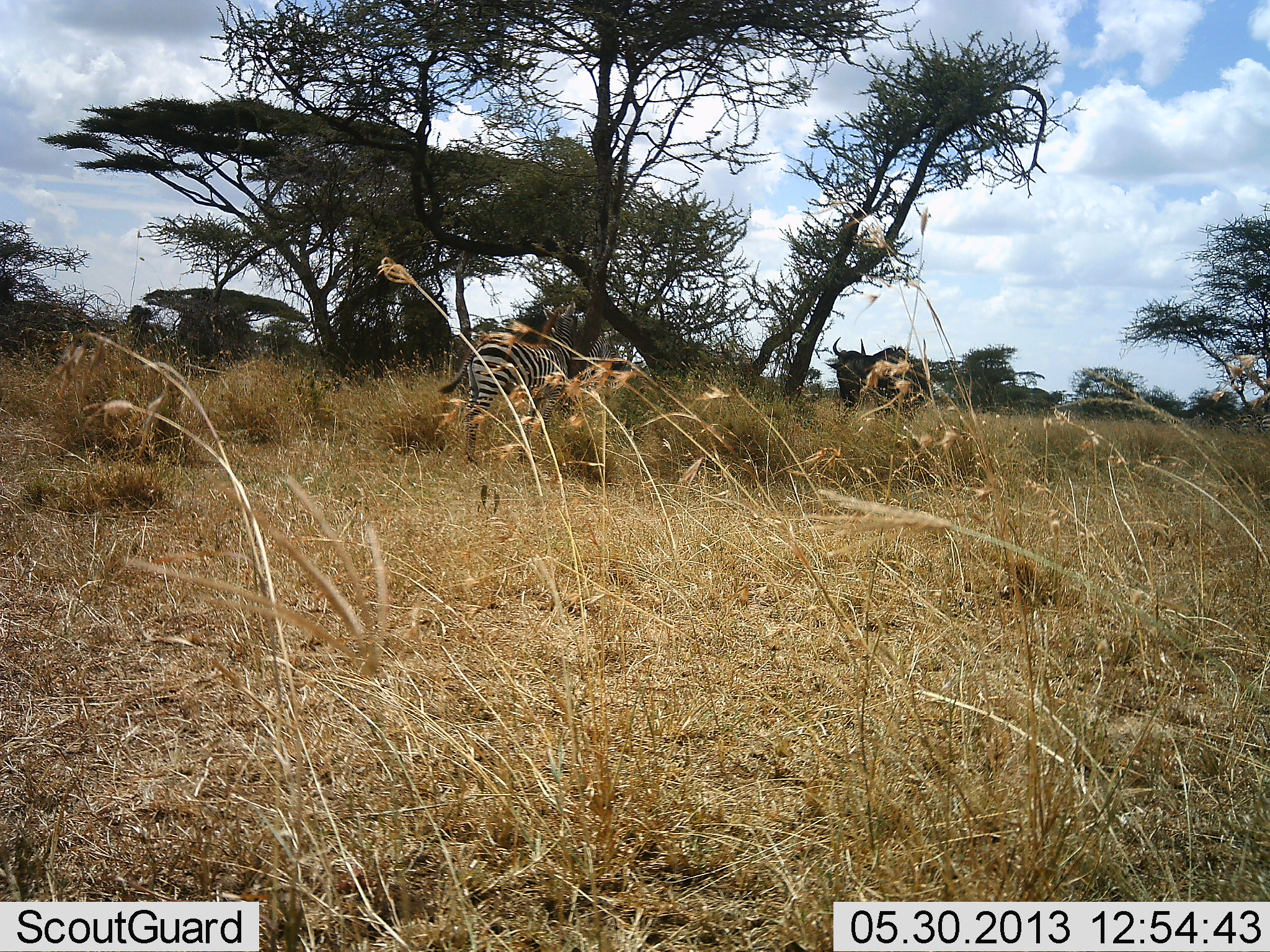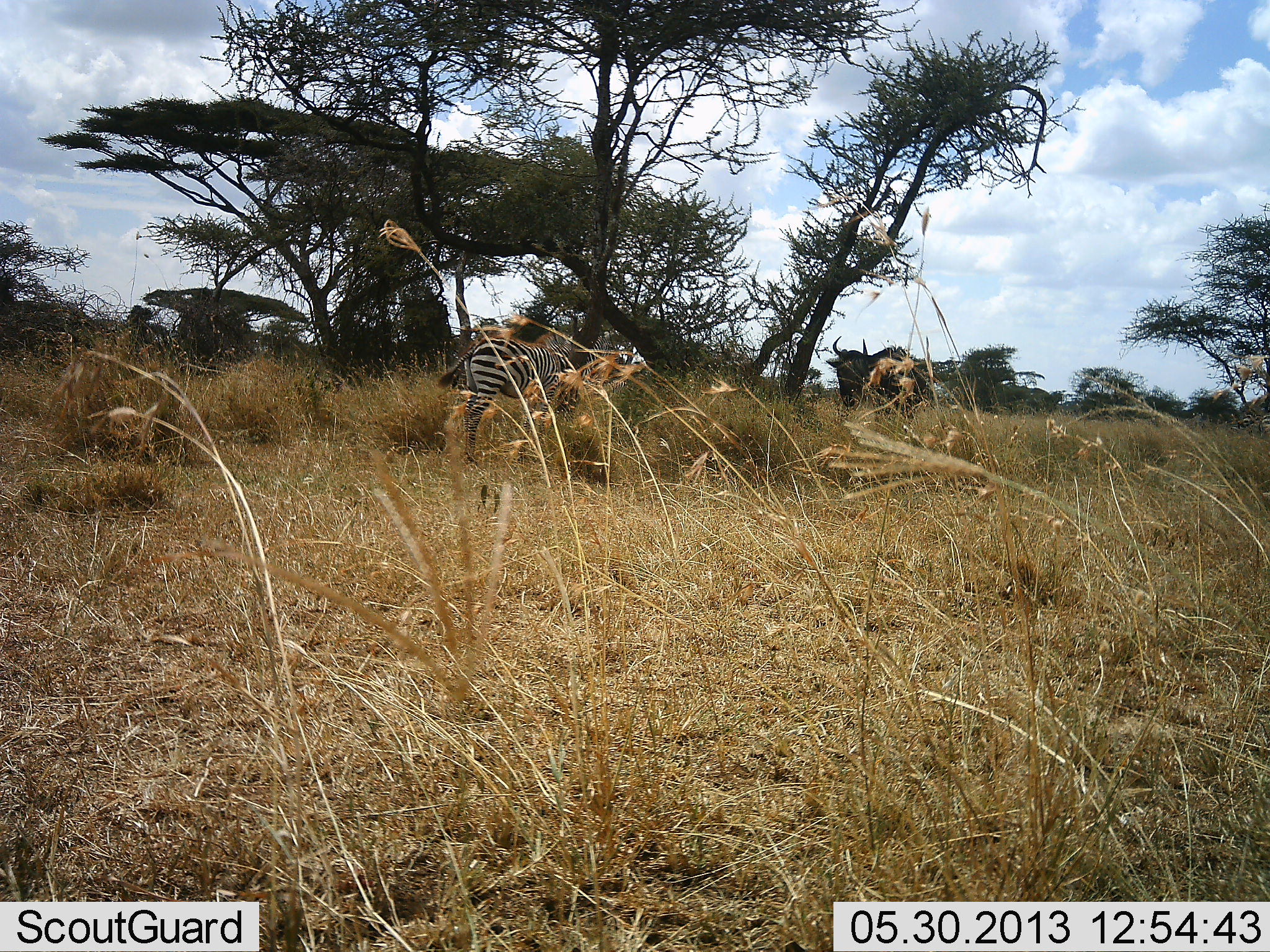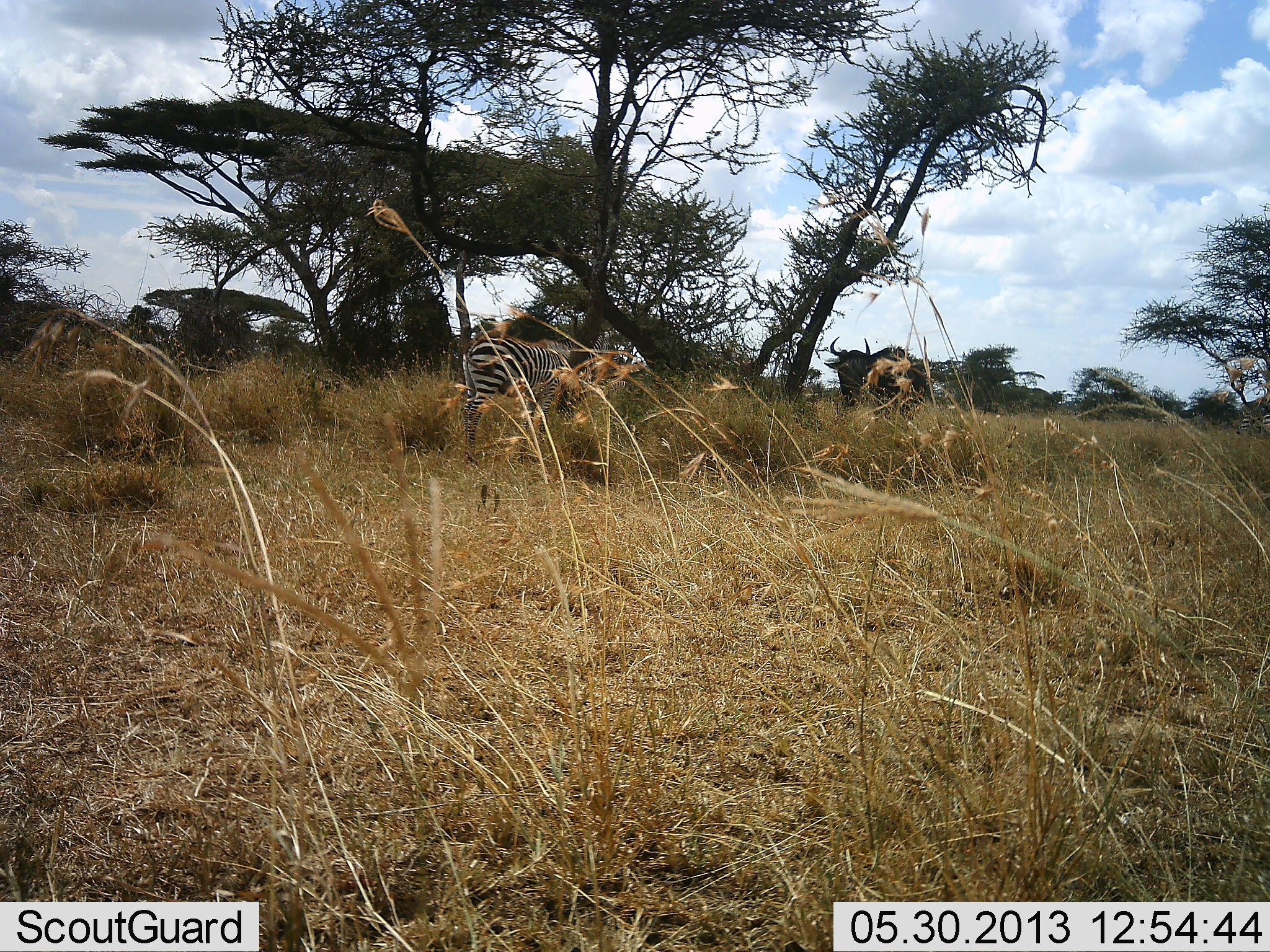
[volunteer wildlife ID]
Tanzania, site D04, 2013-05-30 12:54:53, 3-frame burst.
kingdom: Animalia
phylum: Chordata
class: Mammalia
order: Artiodactyla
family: Bovidae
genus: Connochaetes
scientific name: Connochaetes taurinus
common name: blue wildebeest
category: wildebeest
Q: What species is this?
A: Wildebeest (blue wildebeest) (Connochaetes taurinus).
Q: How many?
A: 1.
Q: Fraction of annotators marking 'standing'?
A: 100%.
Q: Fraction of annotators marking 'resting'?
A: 0%.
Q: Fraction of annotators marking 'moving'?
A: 0%.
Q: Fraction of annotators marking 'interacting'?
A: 0%.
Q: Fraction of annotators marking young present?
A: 0%.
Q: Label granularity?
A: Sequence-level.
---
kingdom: Animalia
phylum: Chordata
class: Mammalia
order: Perissodactyla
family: Equidae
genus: Equus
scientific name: Equus quagga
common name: plains zebra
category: zebra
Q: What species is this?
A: Zebra (plains zebra) (Equus quagga).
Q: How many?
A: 1.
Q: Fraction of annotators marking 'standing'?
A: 79%.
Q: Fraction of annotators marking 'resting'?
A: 0%.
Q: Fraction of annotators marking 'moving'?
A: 0%.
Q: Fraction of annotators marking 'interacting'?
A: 0%.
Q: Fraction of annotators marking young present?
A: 0%.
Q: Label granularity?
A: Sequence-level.